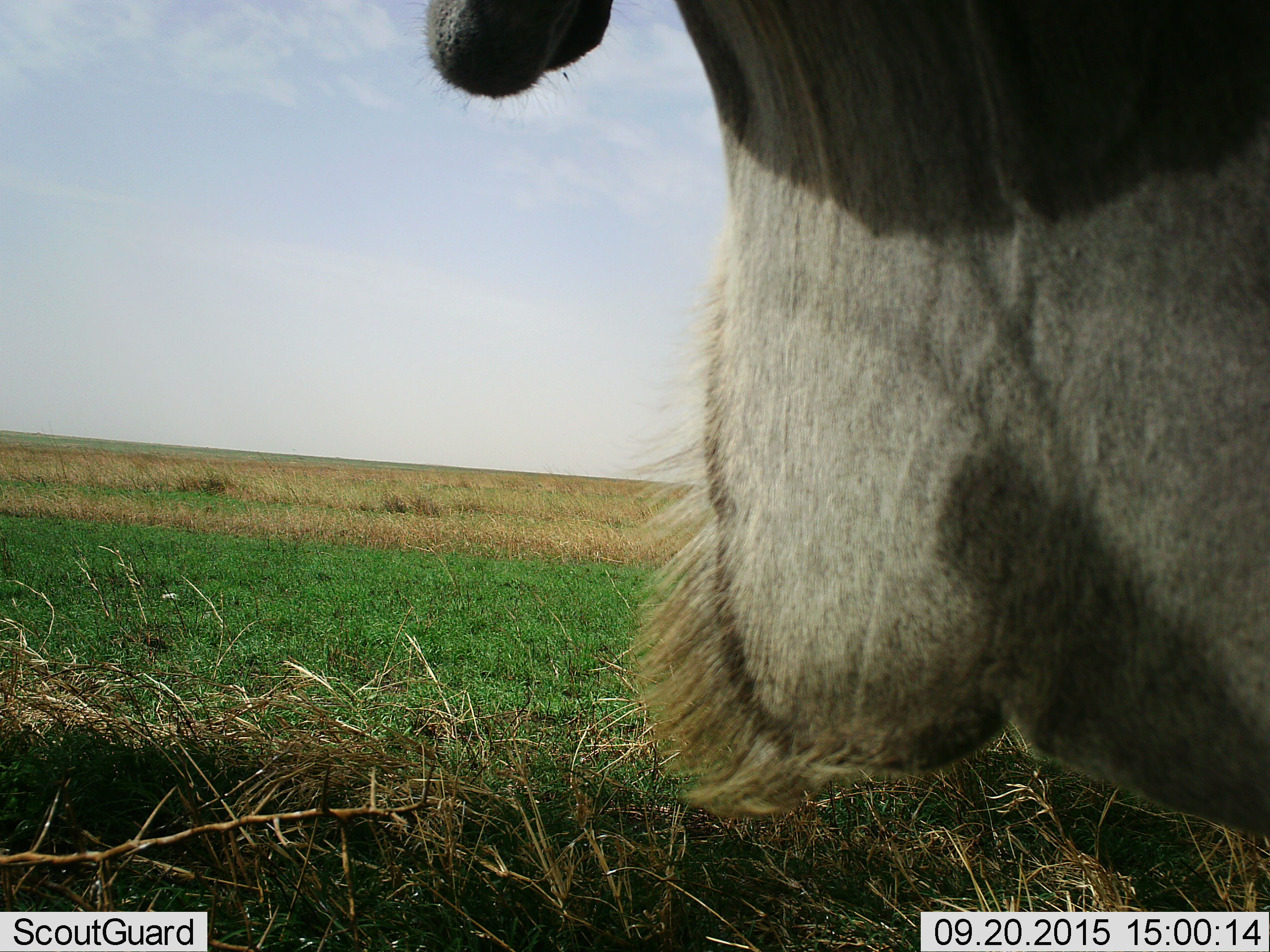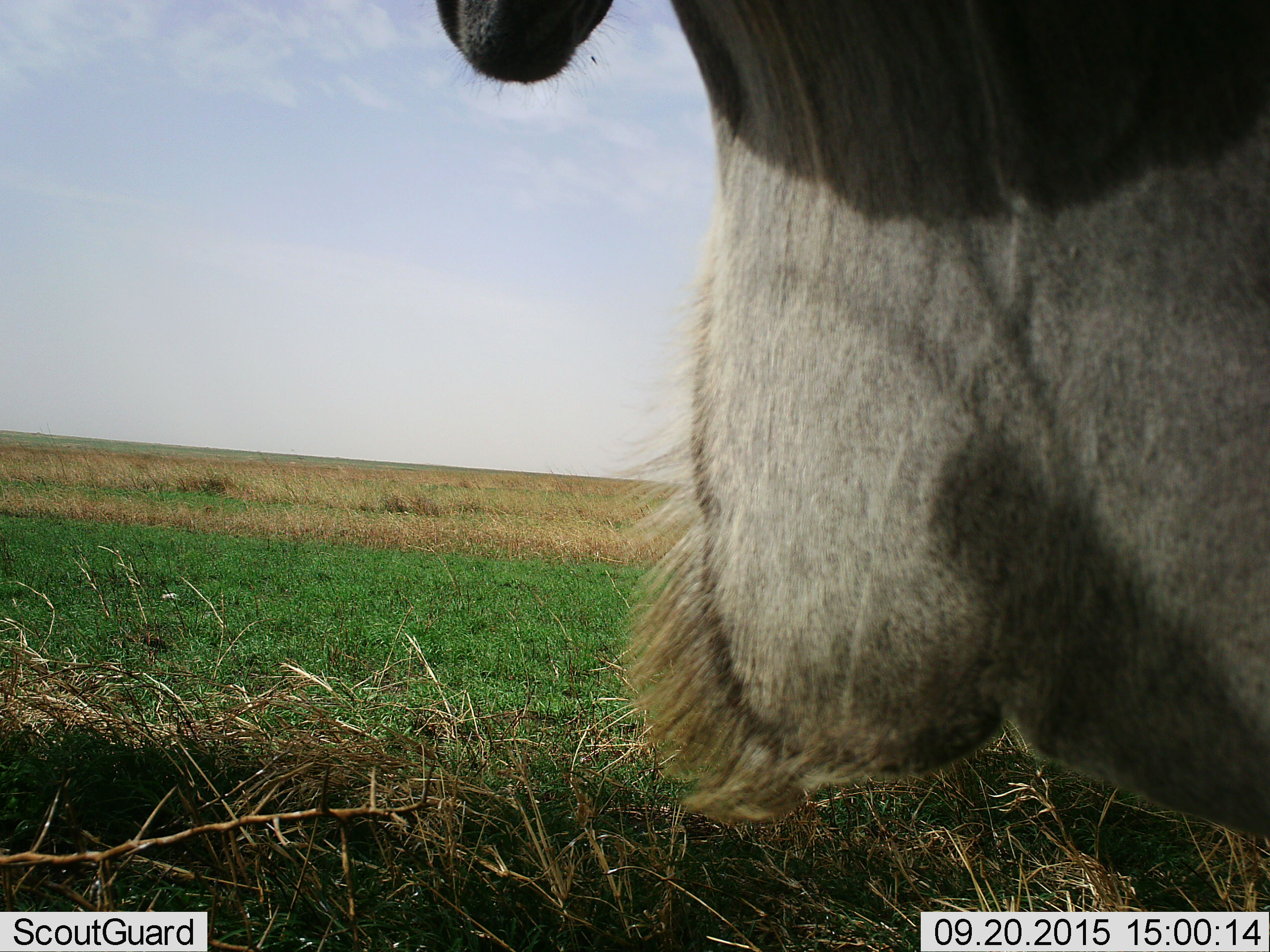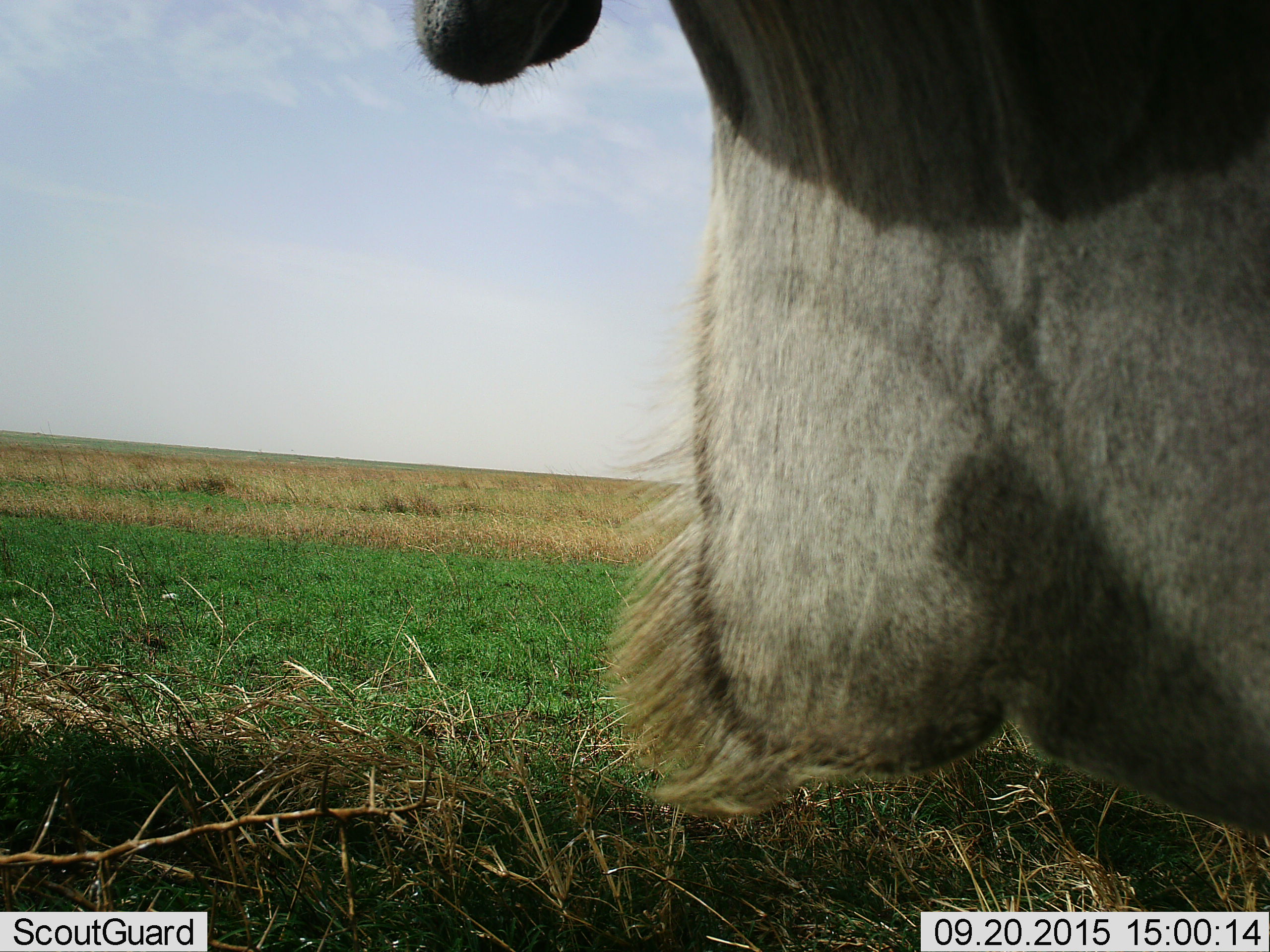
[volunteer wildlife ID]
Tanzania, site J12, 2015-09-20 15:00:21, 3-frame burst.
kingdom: Animalia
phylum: Chordata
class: Mammalia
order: Artiodactyla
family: Bovidae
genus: Tragelaphus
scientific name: Tragelaphus oryx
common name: eland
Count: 1.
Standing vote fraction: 100%.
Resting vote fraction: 0%.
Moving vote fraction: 0%.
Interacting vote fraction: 0%.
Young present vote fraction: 0%.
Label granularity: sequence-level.